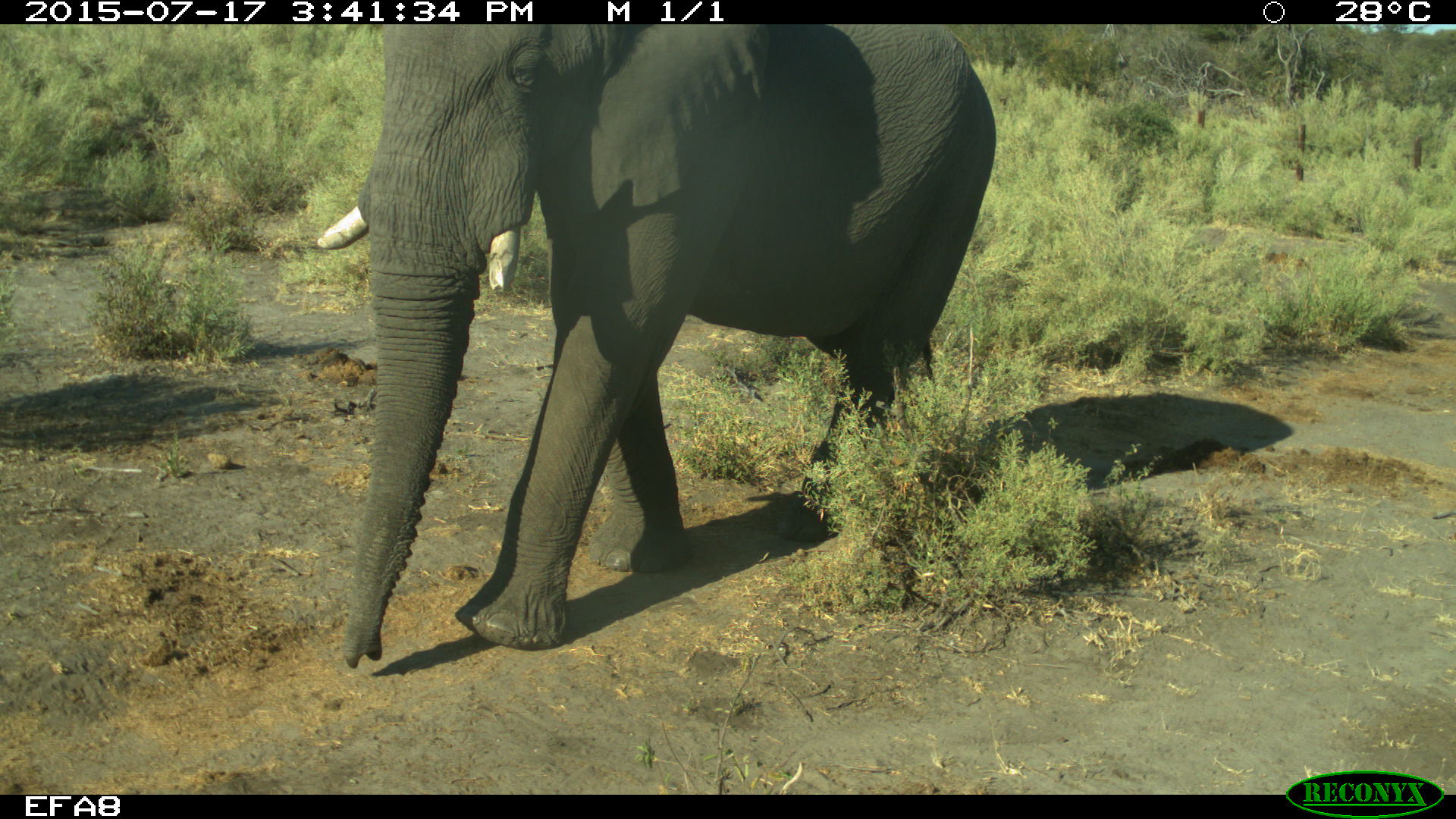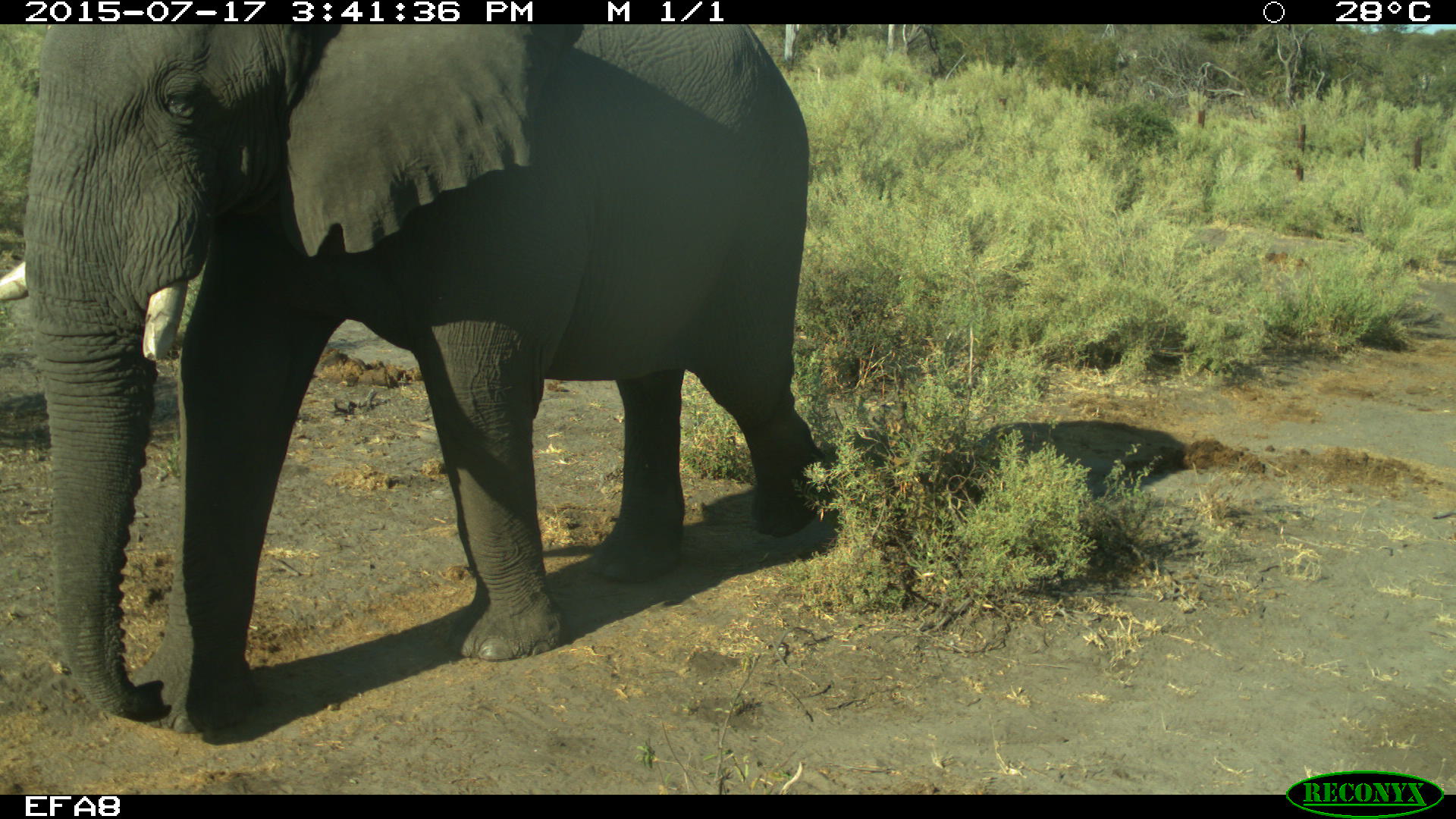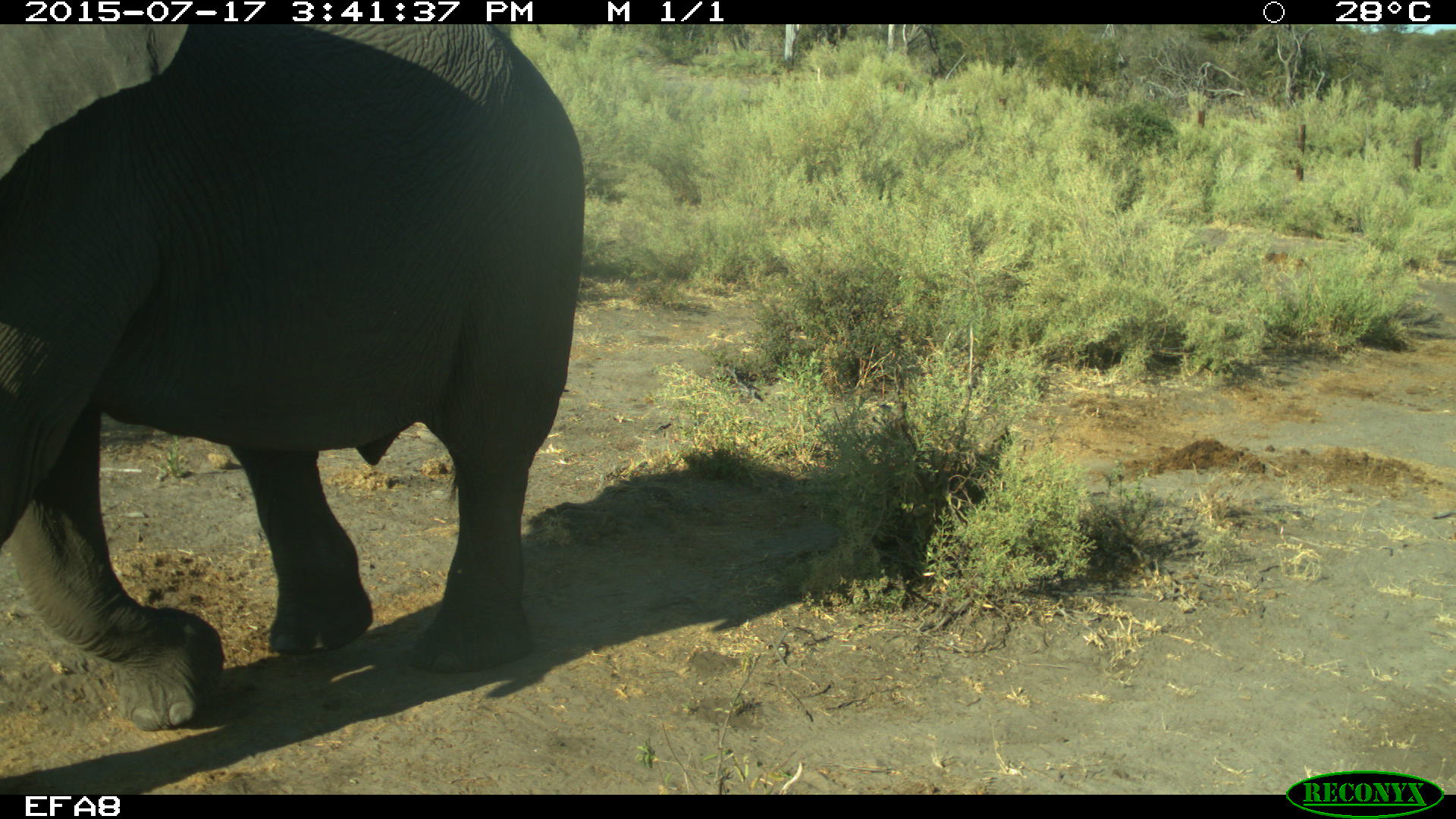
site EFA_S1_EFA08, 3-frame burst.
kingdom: Animalia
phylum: Chordata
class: Mammalia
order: Proboscidea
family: Elephantidae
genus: Loxodonta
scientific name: Loxodonta africana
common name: african bush elephant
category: elephant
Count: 1.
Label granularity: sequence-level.